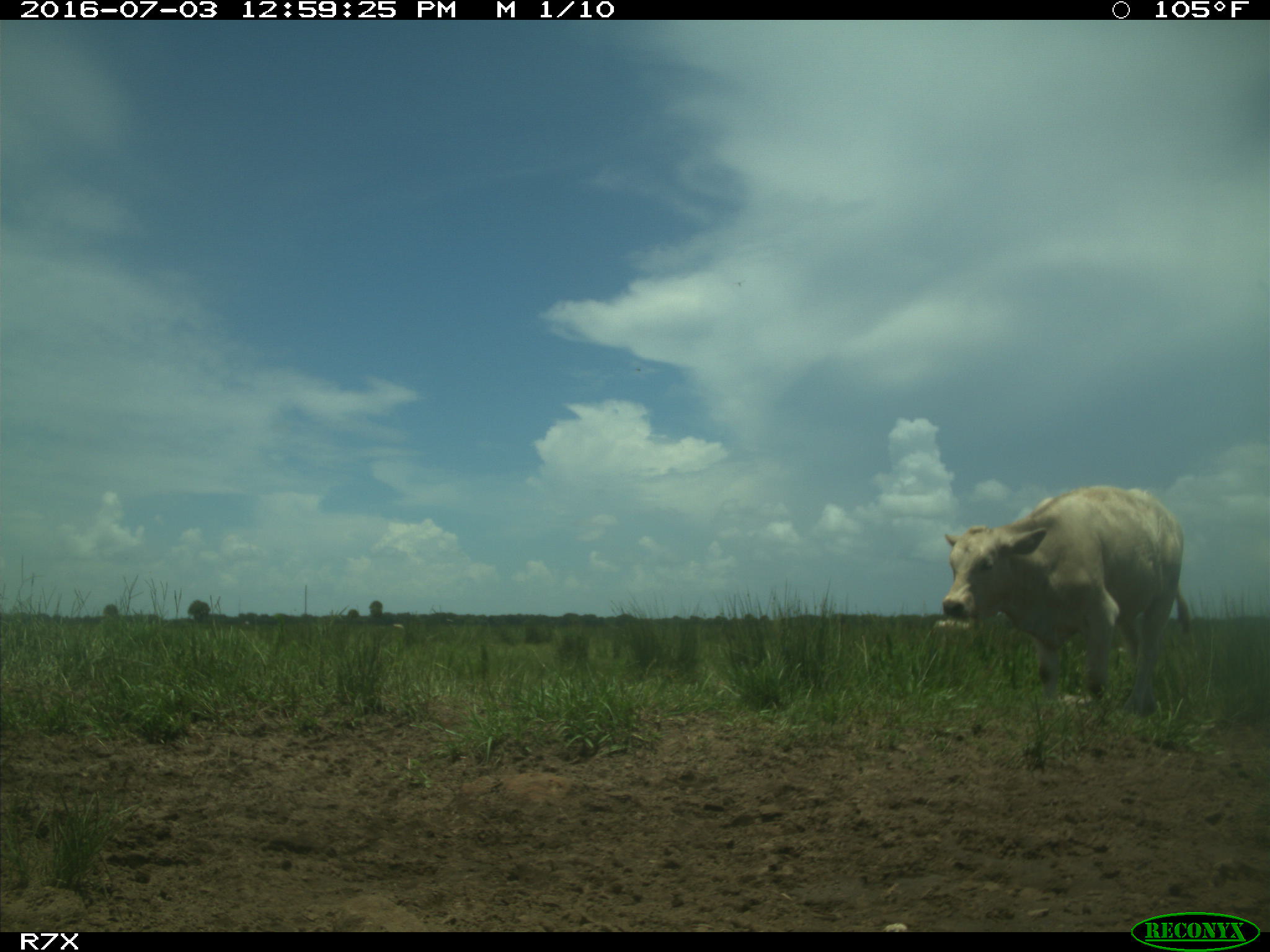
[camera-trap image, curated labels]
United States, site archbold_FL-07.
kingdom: Animalia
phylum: Chordata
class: Mammalia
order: Artiodactyla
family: Bovidae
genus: Bos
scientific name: Bos taurus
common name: domestic cow